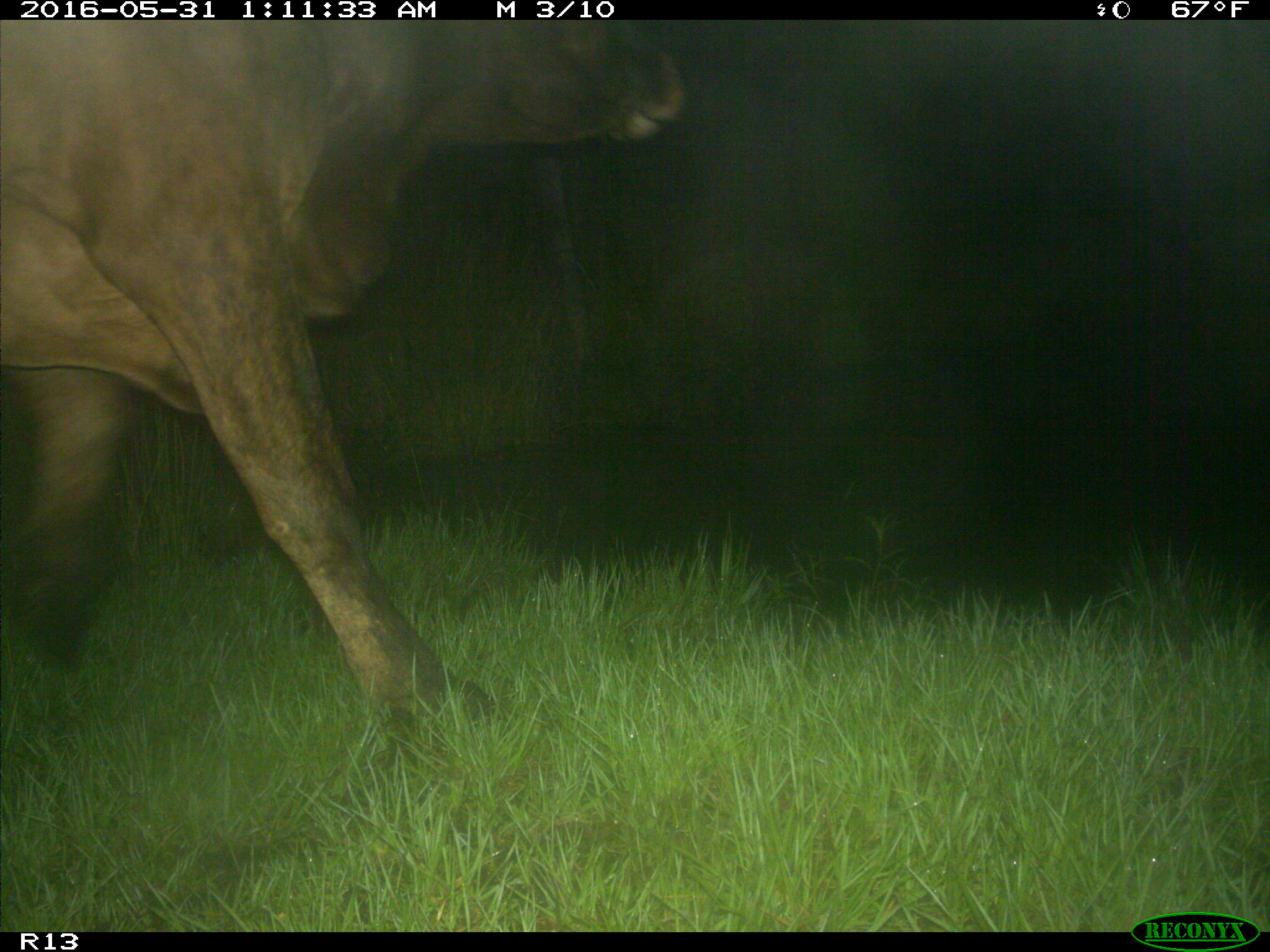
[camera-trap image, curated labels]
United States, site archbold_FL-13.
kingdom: Animalia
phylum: Chordata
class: Mammalia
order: Artiodactyla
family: Bovidae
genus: Bos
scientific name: Bos taurus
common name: domestic cow